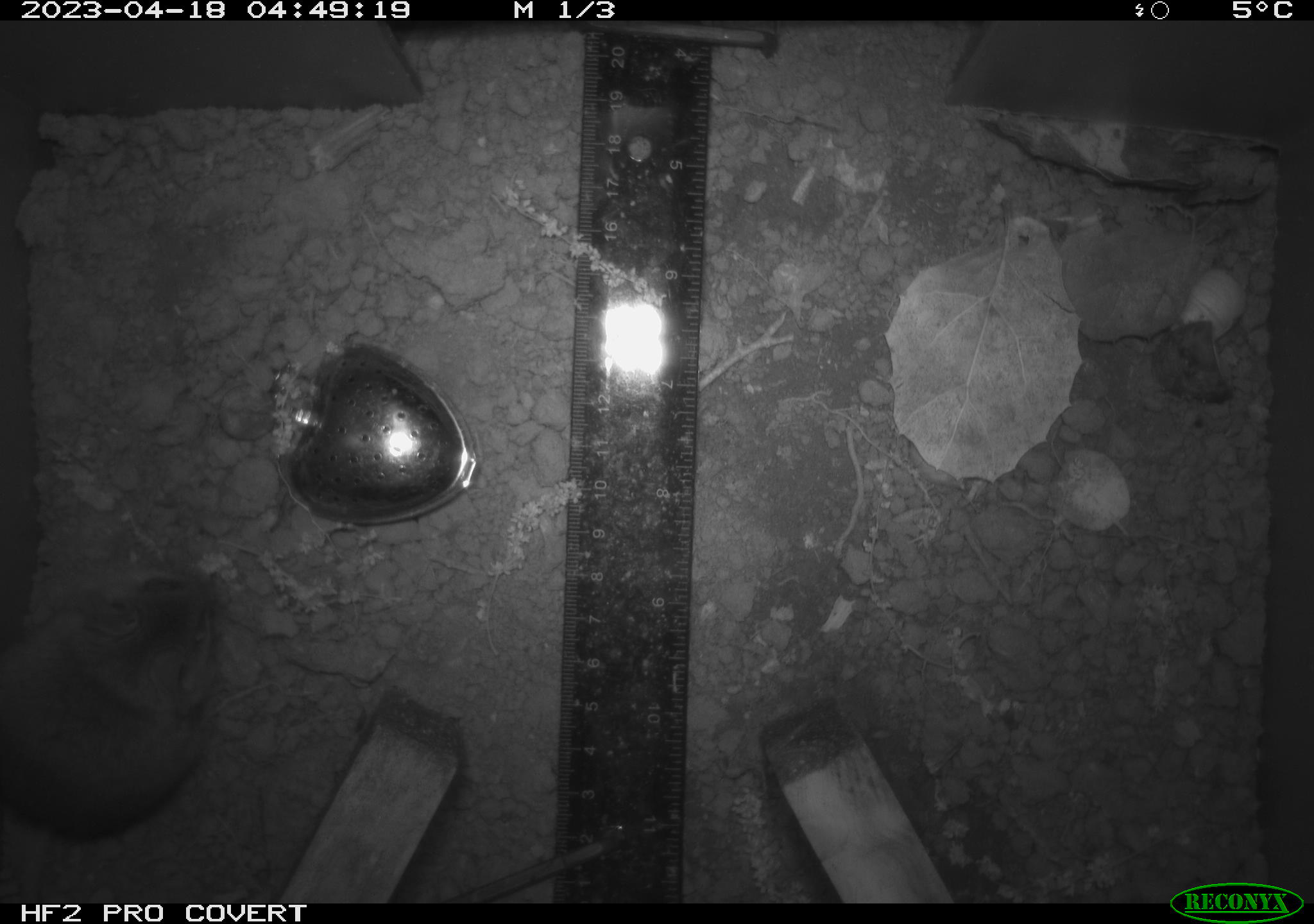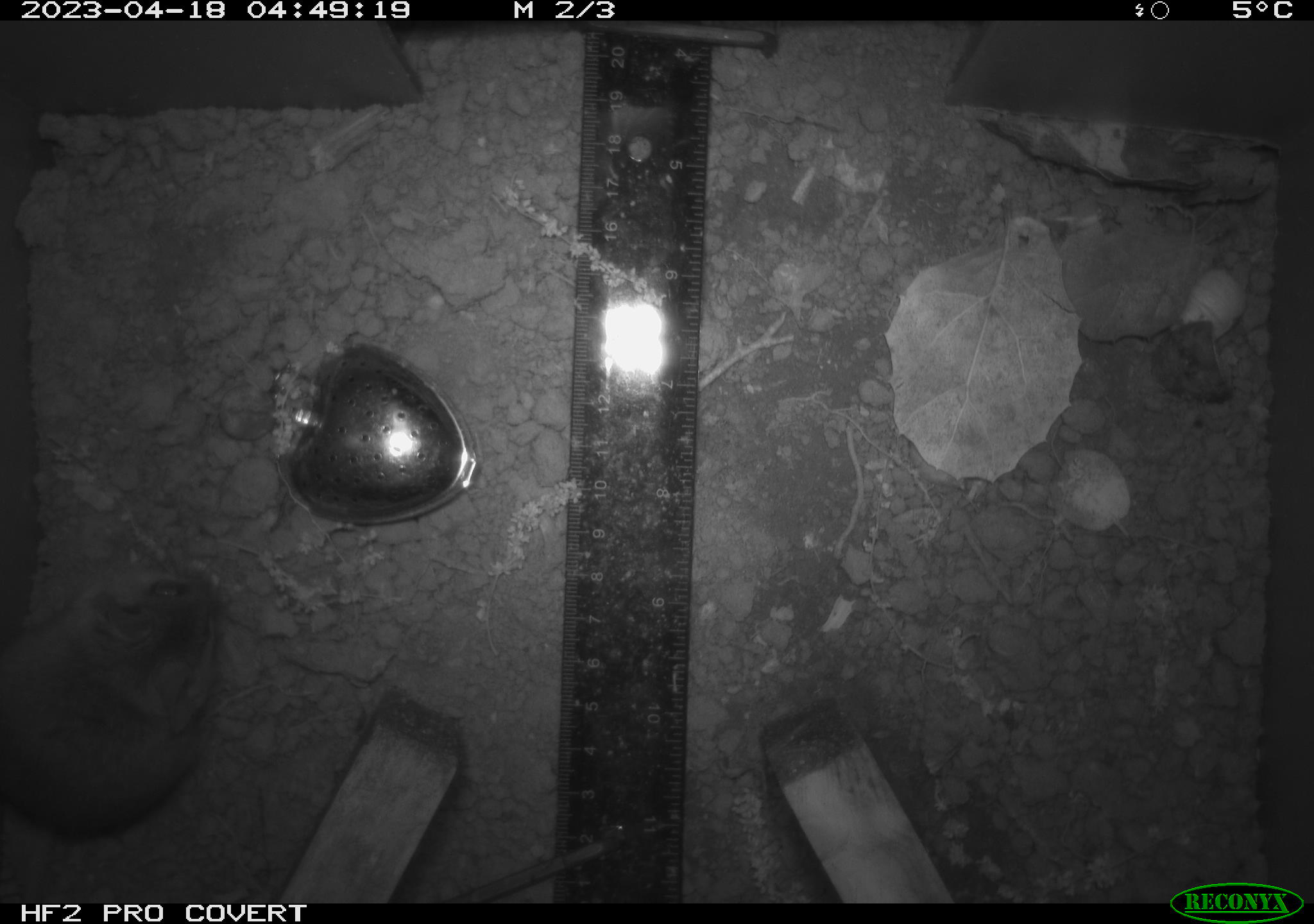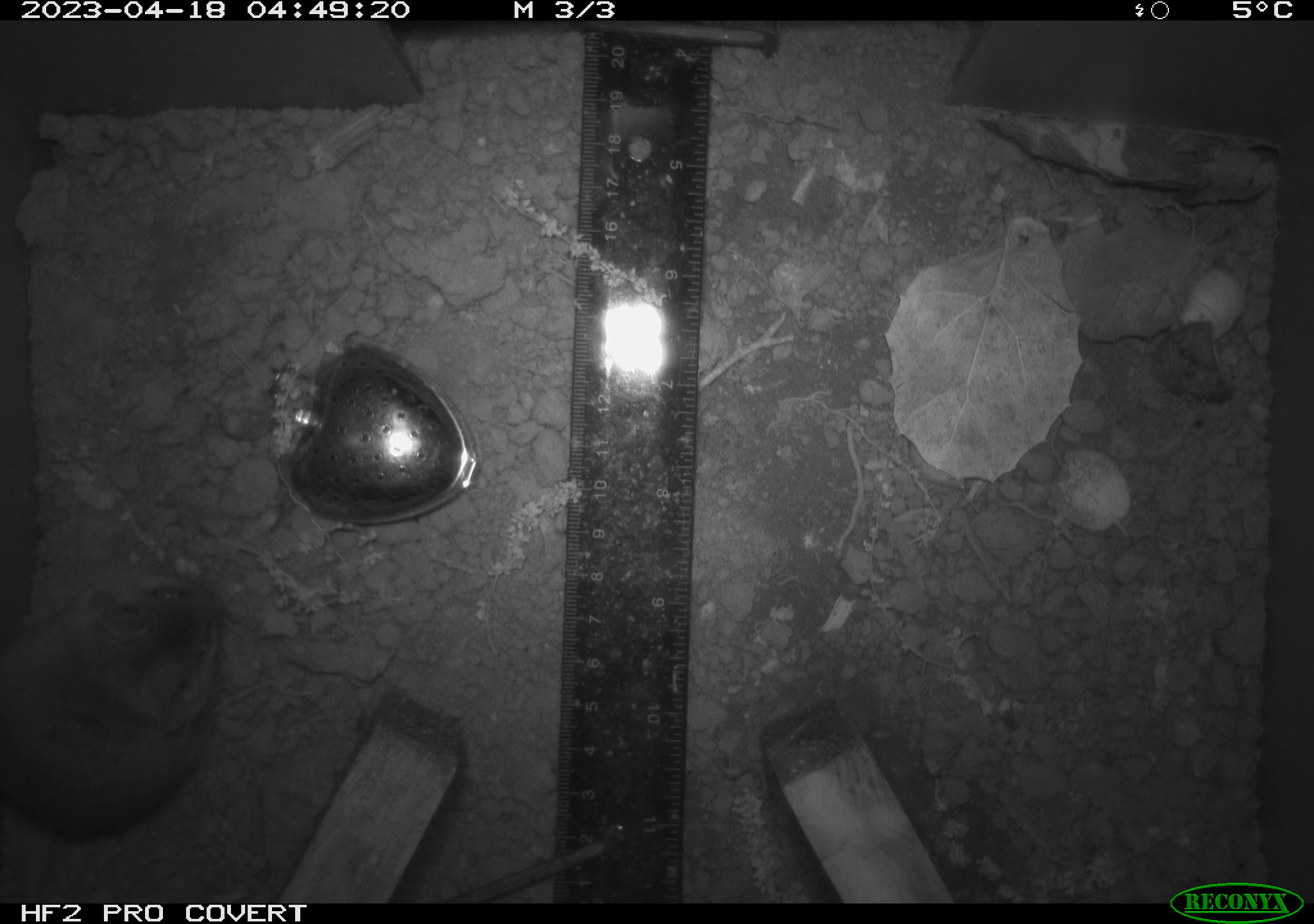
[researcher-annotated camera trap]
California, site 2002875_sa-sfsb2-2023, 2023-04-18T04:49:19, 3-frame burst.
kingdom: Animalia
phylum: Chordata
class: Mammalia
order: Rodentia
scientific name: Rodentia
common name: mouse species